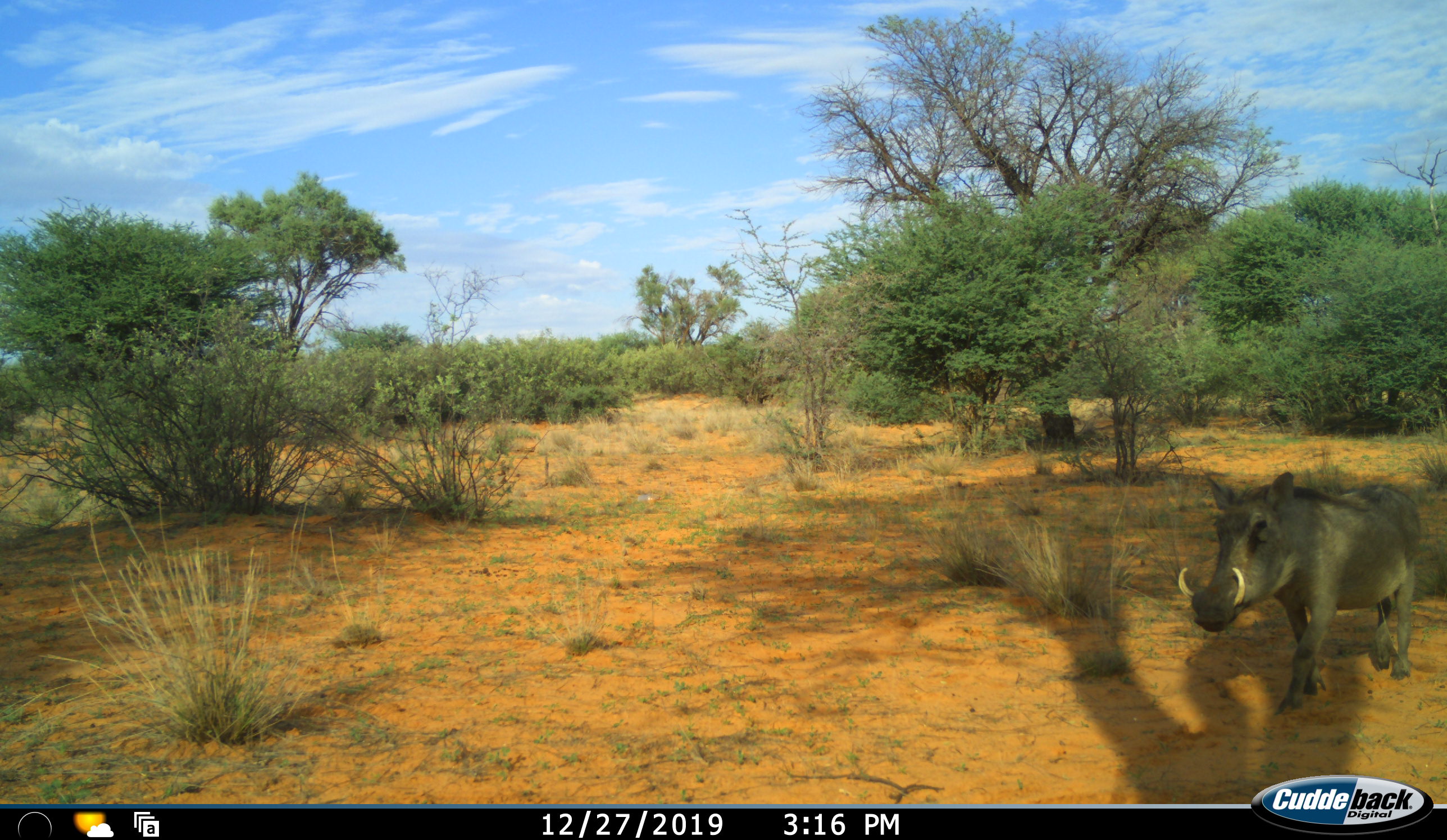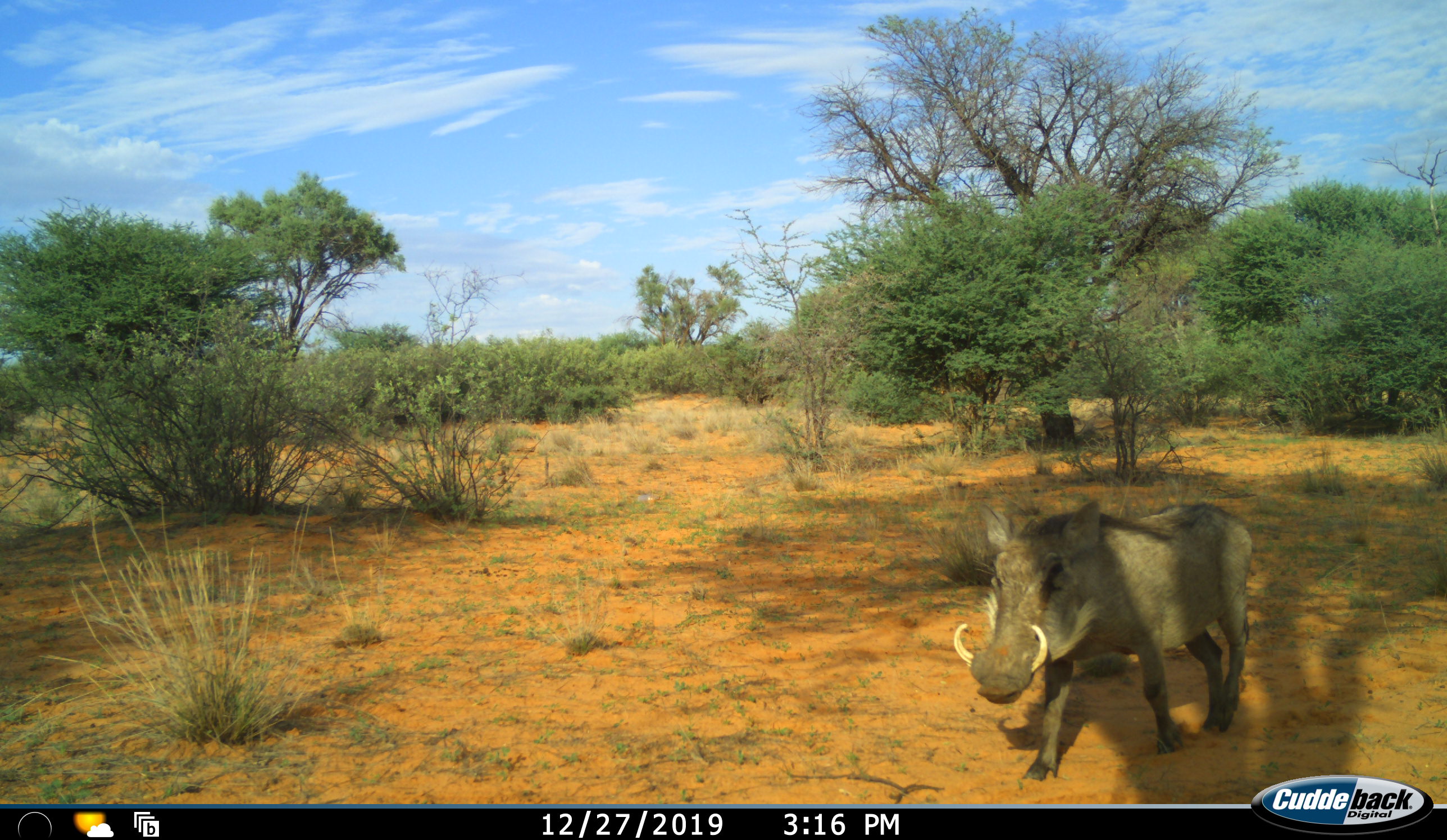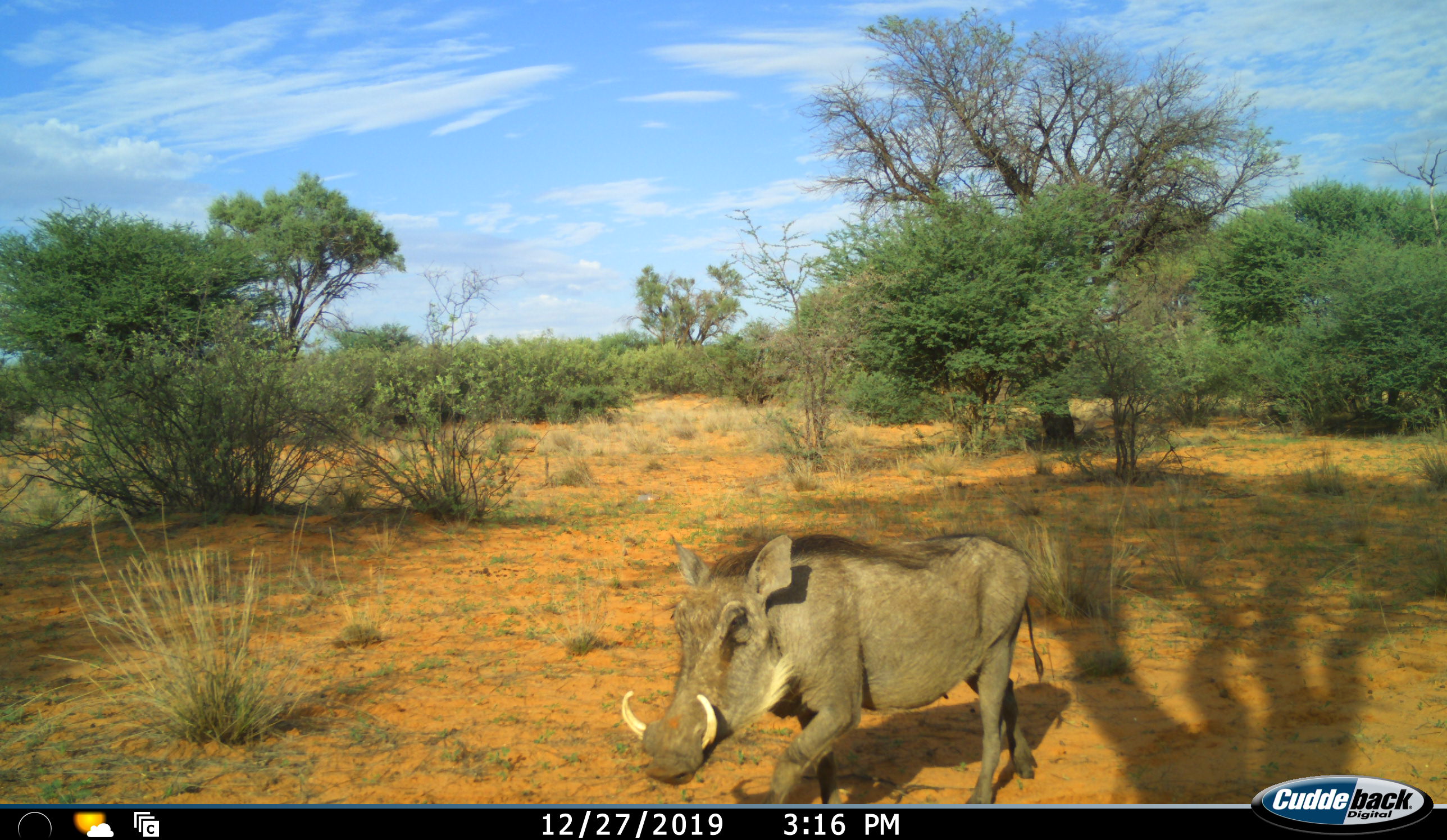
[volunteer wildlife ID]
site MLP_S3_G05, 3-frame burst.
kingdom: Animalia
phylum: Chordata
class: Mammalia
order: Artiodactyla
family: Suidae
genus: Phacochoerus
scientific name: Phacochoerus africanus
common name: warthog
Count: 1.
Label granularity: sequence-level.